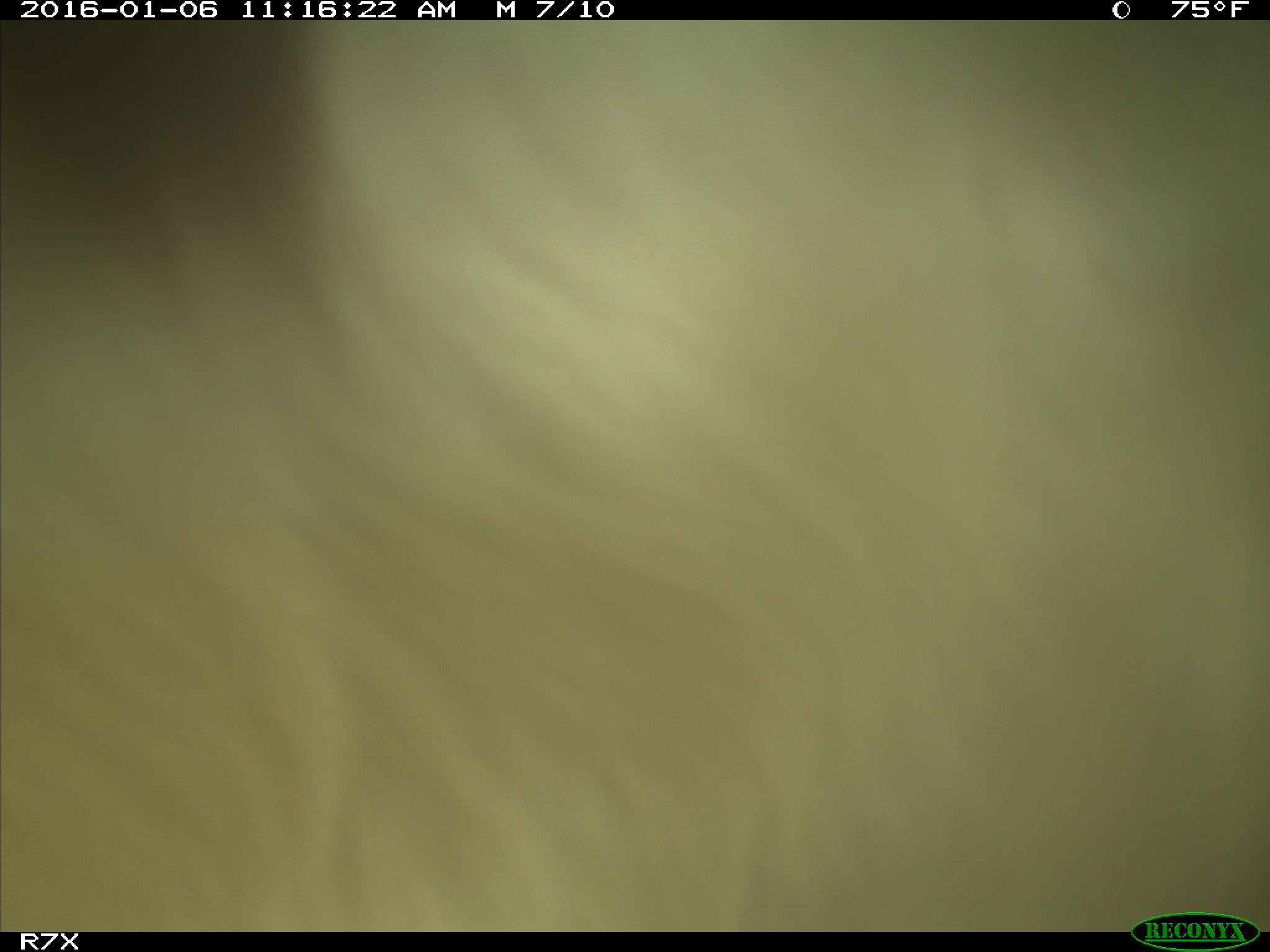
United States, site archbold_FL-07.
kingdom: Animalia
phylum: Chordata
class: Mammalia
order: Artiodactyla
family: Bovidae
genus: Bos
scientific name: Bos taurus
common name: domestic cow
Bos taurus (domestic cow).